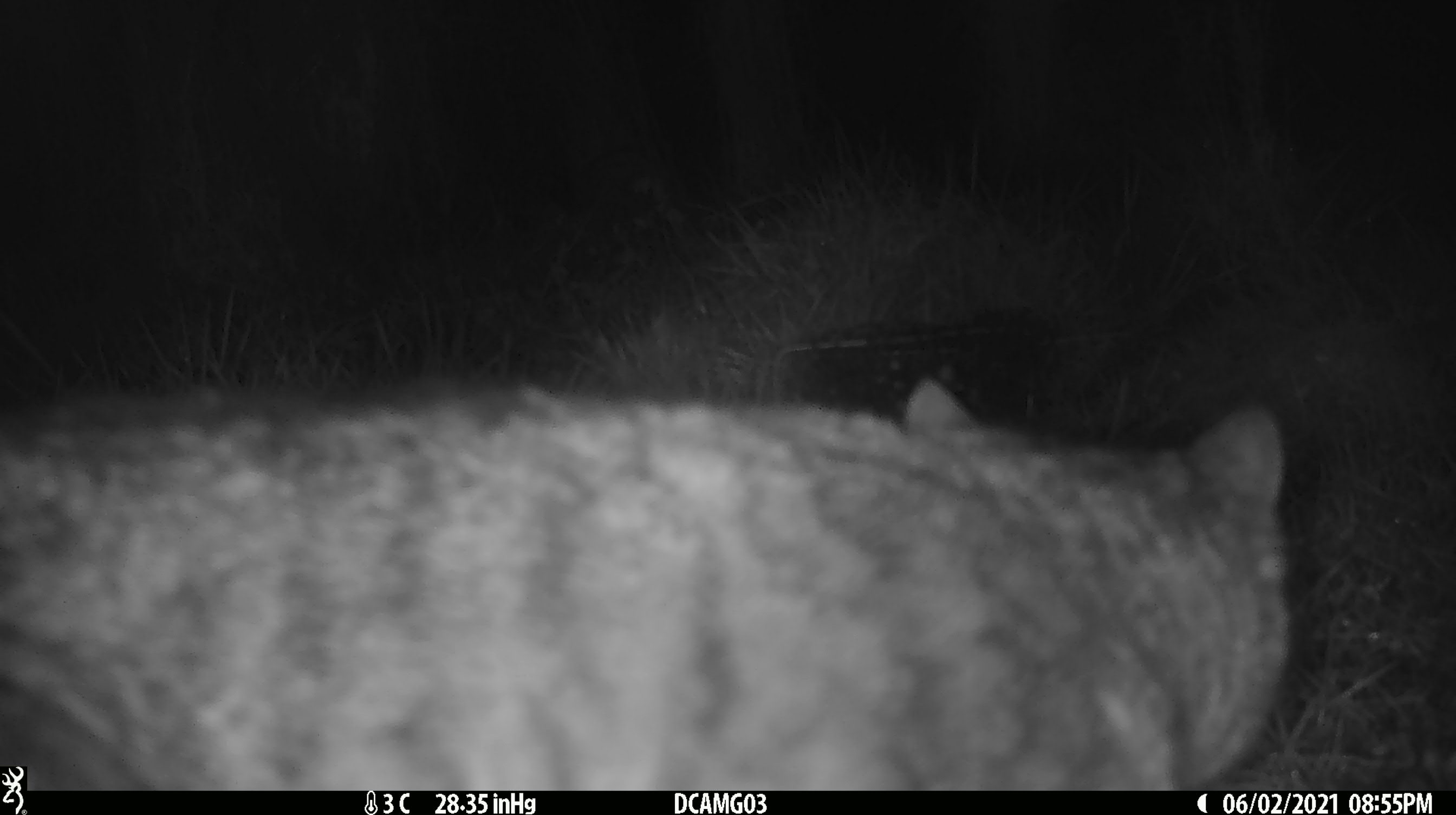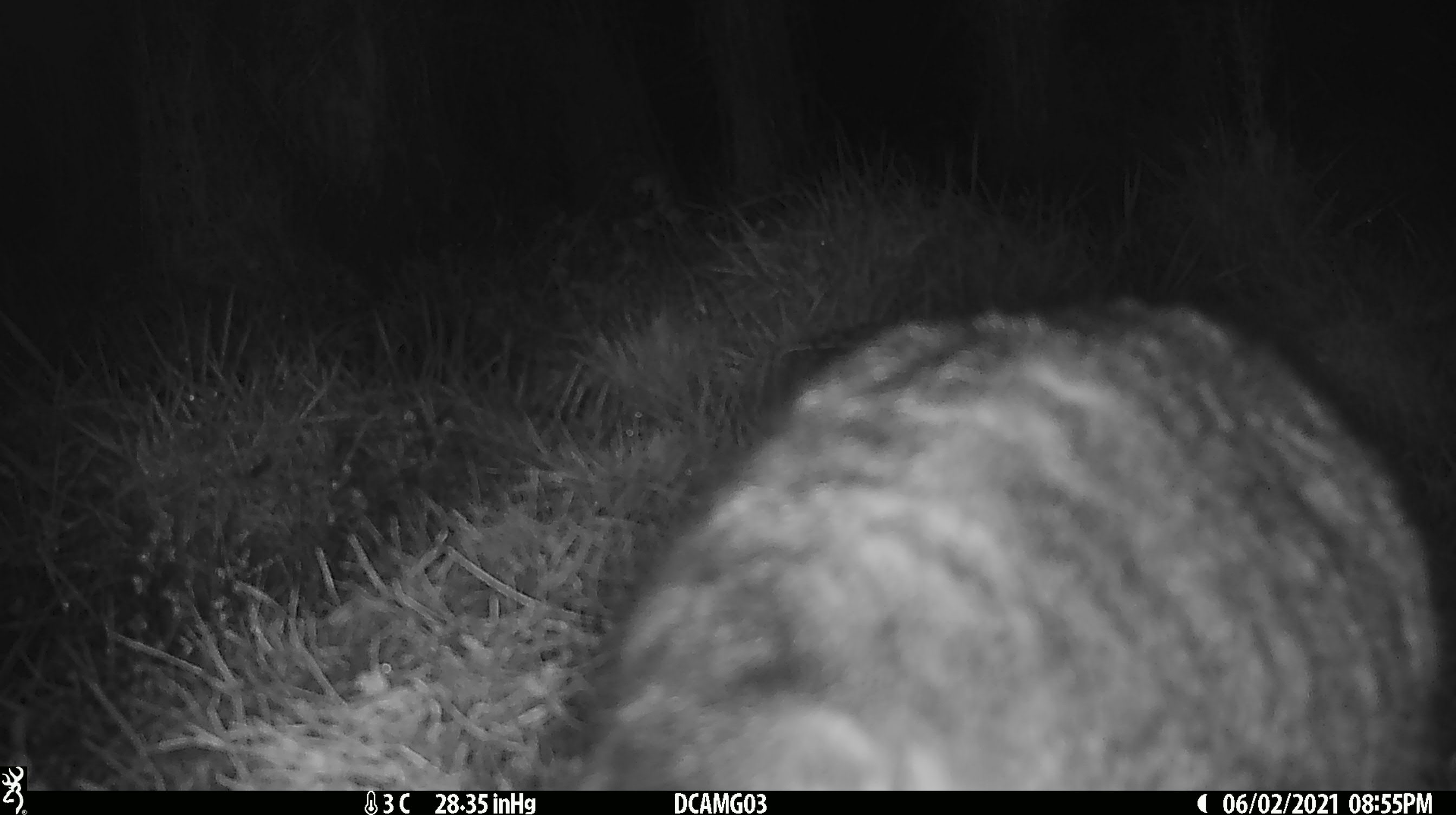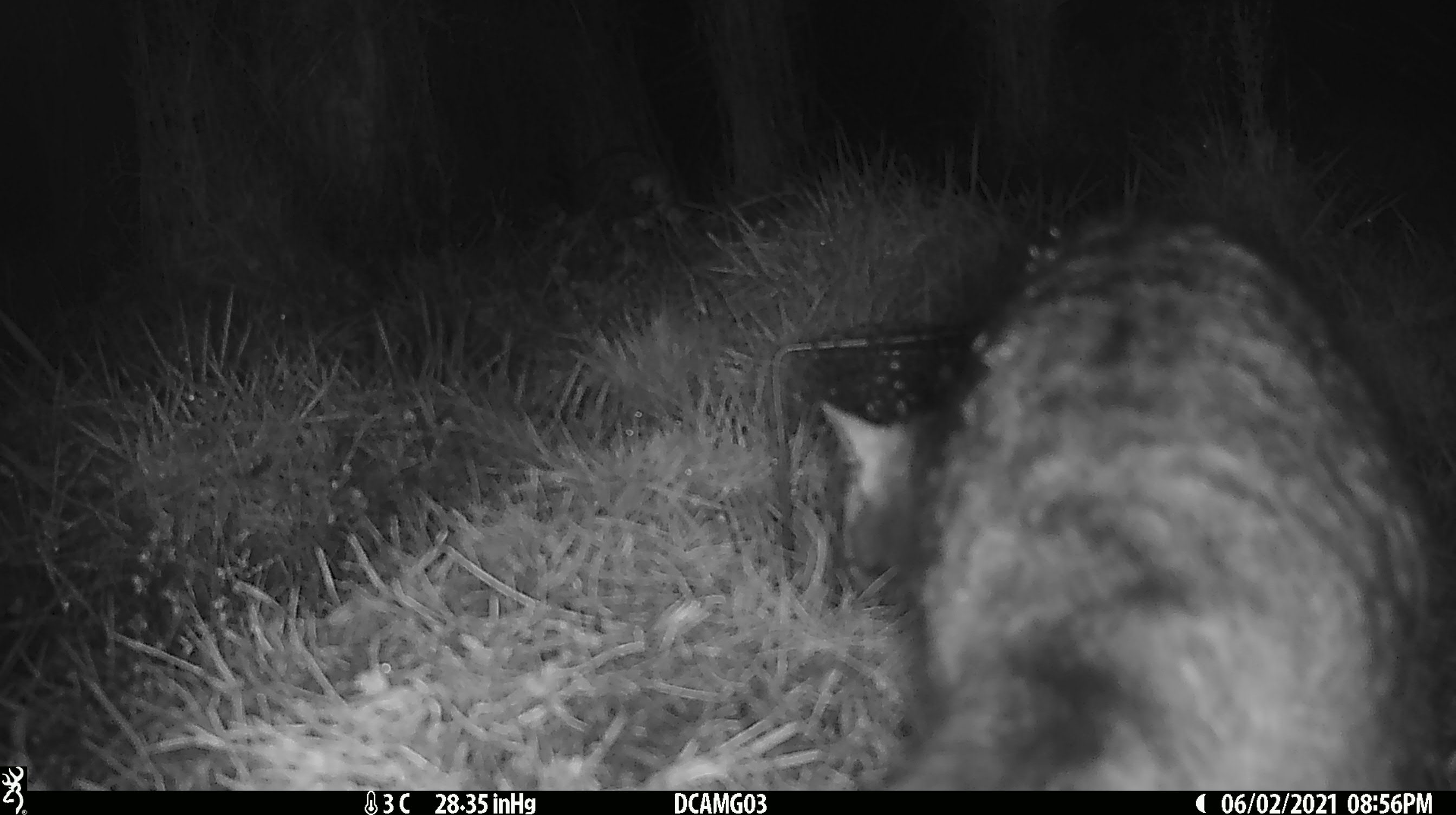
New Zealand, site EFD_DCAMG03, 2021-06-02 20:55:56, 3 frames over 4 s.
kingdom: Animalia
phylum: Chordata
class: Mammalia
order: Carnivora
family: Felidae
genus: Felis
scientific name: Felis catus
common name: domestic cat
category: cat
Cat (domestic cat) (Felis catus).